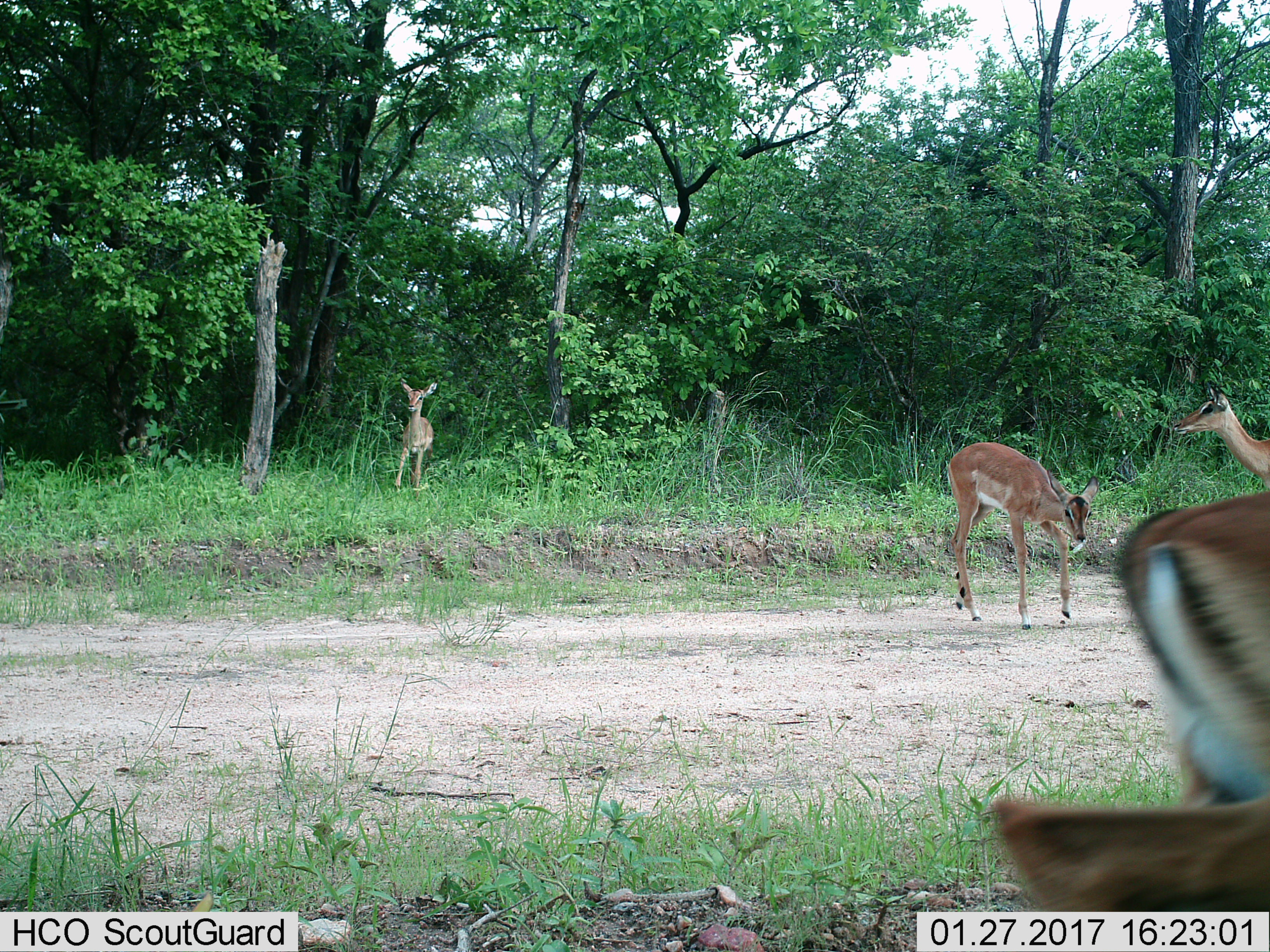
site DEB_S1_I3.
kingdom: Animalia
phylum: Chordata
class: Mammalia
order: Artiodactyla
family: Bovidae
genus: Aepyceros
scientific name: Aepyceros melampus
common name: impala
Impala (Aepyceros melampus), count 4. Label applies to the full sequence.